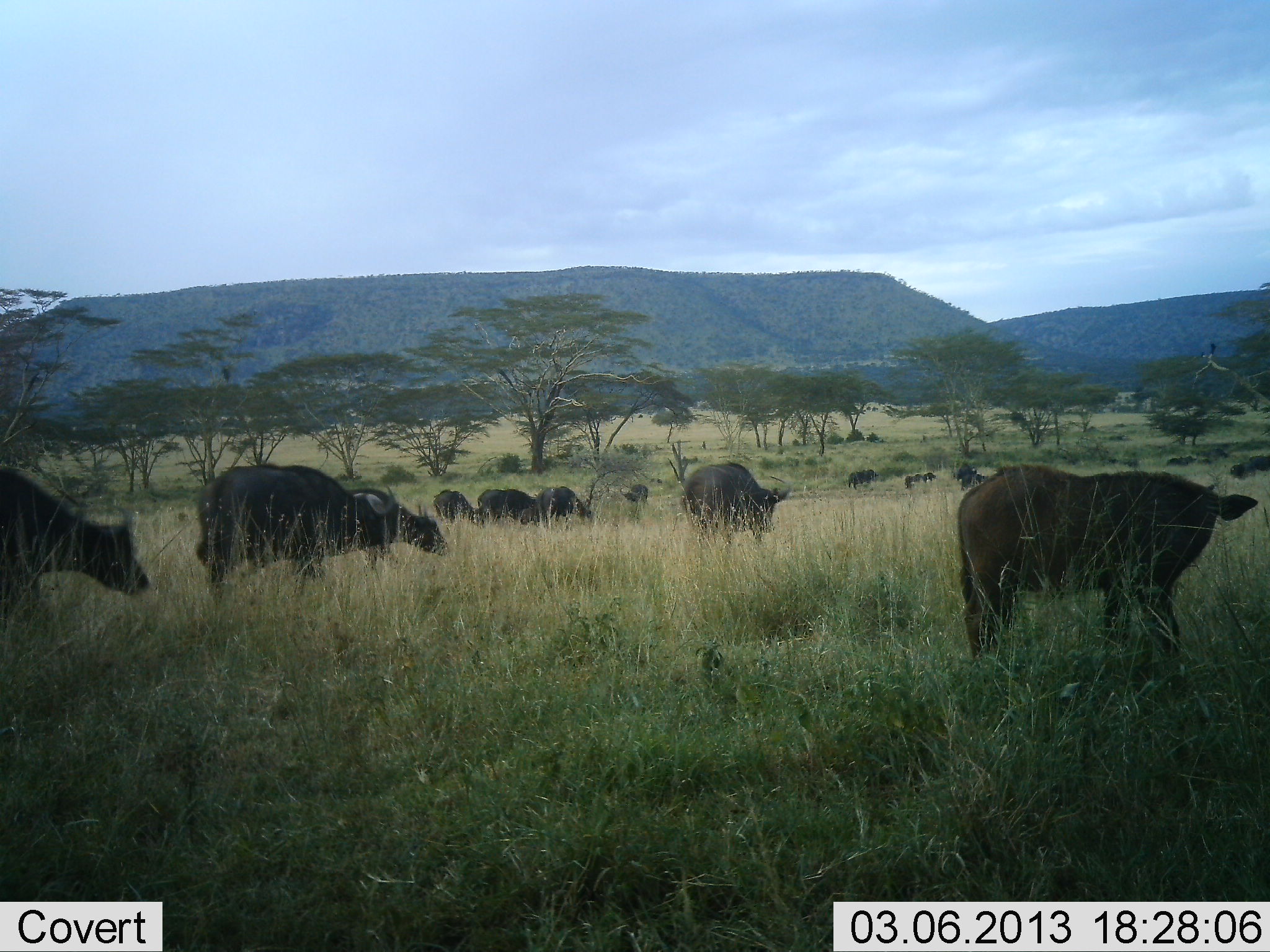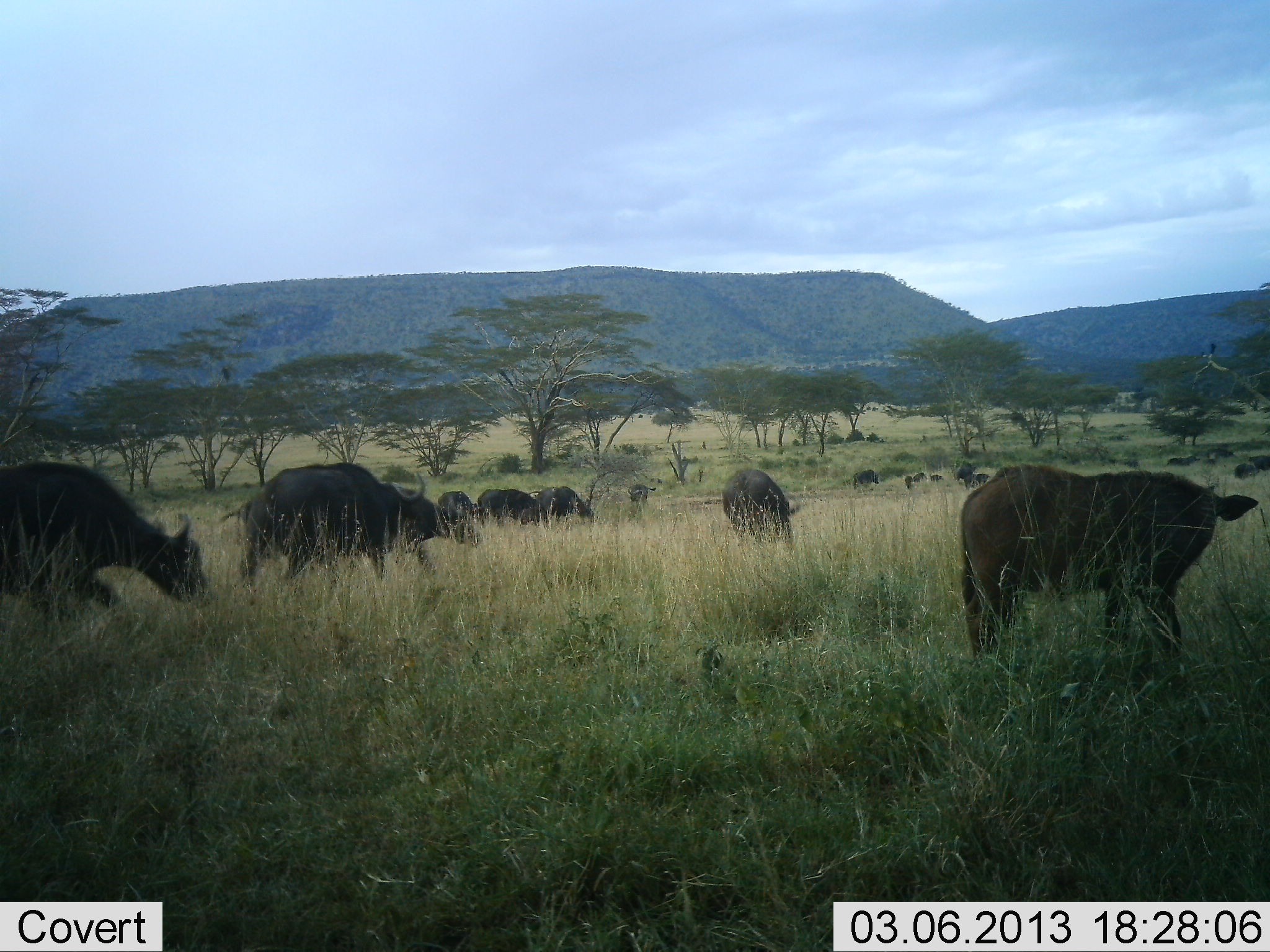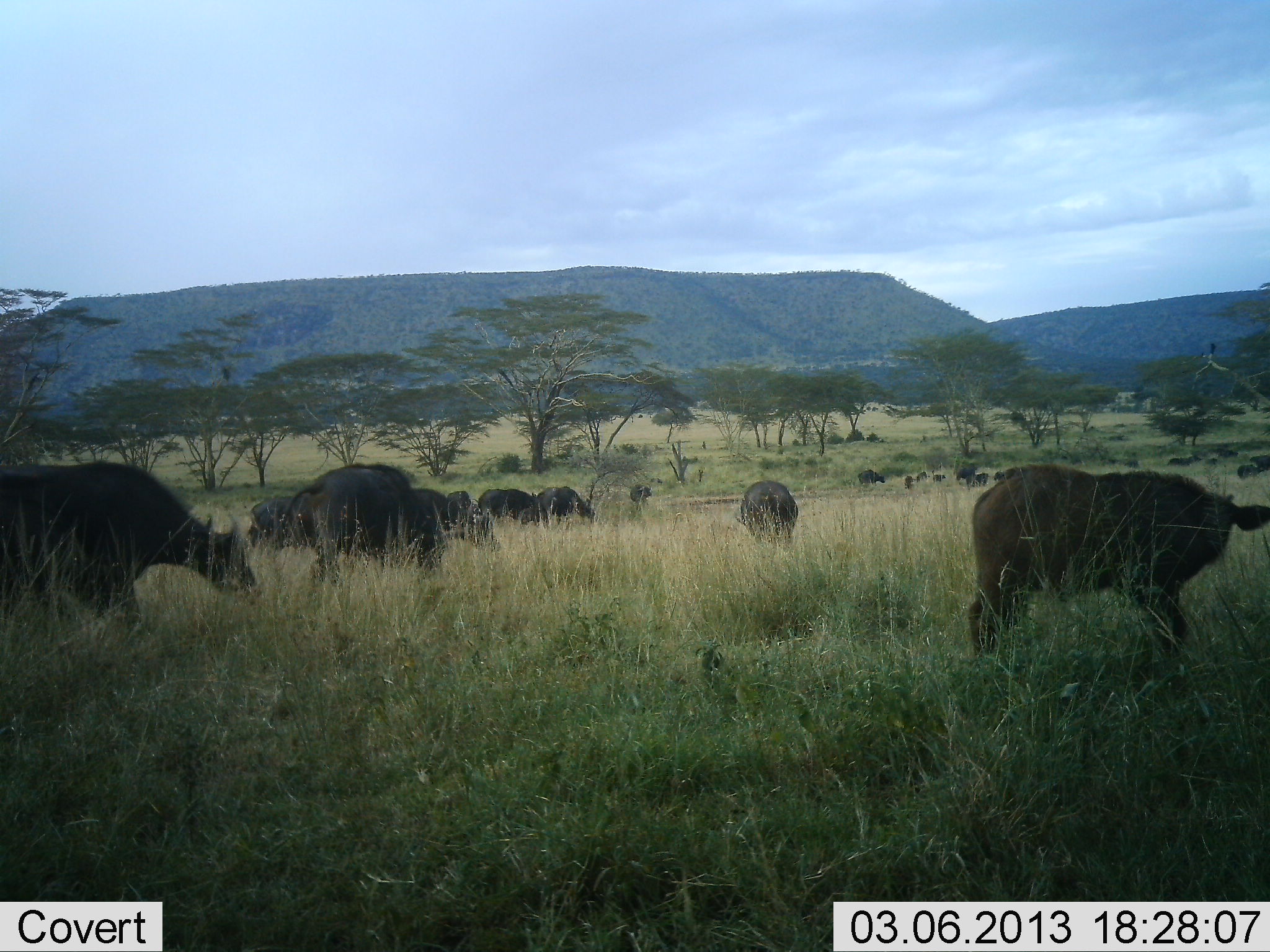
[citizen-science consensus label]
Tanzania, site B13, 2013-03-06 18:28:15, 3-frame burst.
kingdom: Animalia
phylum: Chordata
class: Mammalia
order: Artiodactyla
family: Bovidae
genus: Syncerus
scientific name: Syncerus caffer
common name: cape buffalo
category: buffalo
Buffalo (cape buffalo) (Syncerus caffer), count 11-50. Behavior (volunteer vote fractions): standing 44%, resting 9%, moving 84%, interacting 3%. Young present (vote fraction): 9%. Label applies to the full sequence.